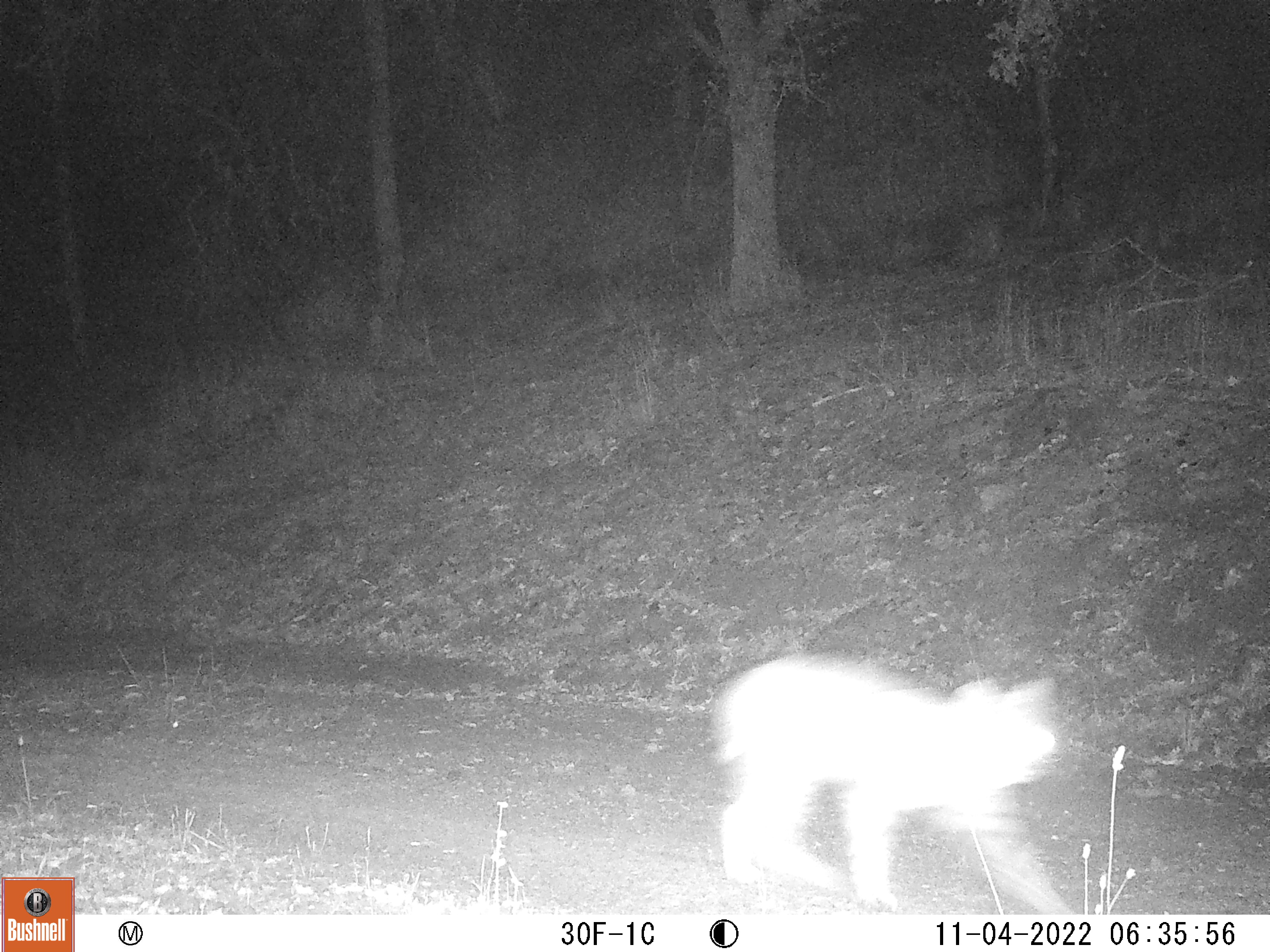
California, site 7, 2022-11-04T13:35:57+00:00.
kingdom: Animalia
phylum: Chordata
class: Mammalia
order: Carnivora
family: Felidae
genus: Lynx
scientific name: Lynx rufus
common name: bobcat